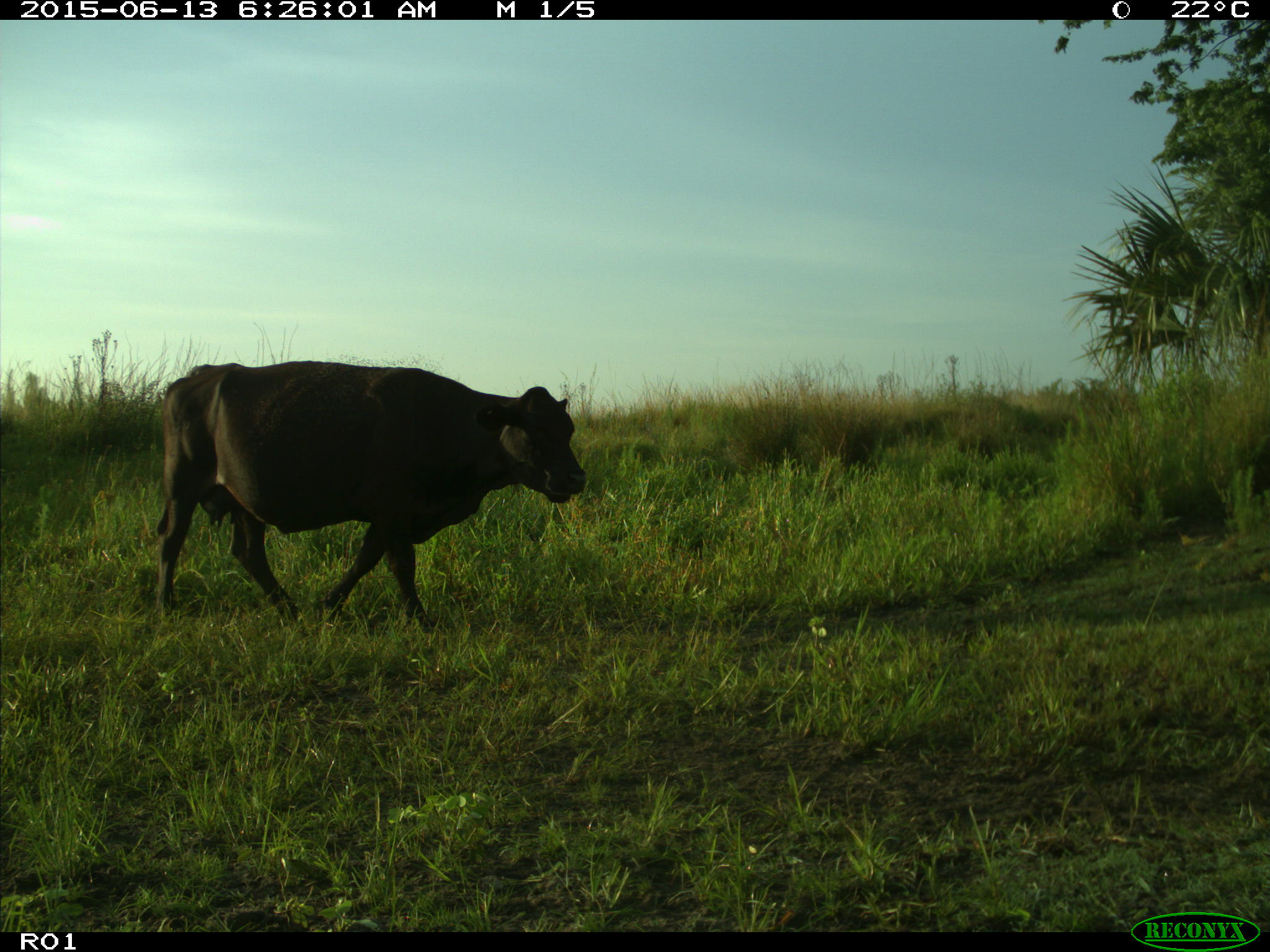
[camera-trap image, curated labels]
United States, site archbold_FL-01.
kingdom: Animalia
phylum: Chordata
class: Mammalia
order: Artiodactyla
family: Bovidae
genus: Bos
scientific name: Bos taurus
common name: domestic cow